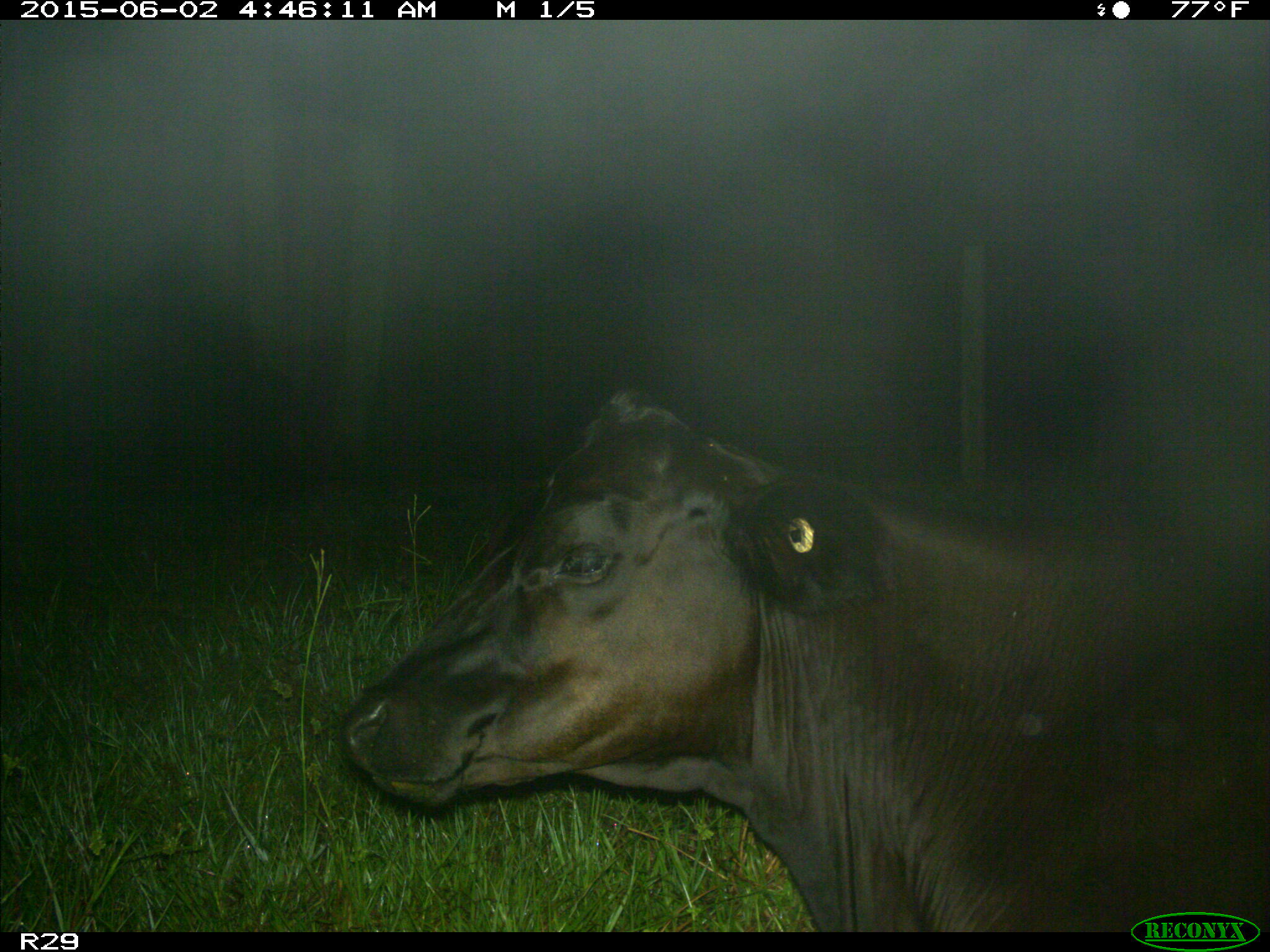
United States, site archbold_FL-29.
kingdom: Animalia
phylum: Chordata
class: Mammalia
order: Artiodactyla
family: Bovidae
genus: Bos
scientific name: Bos taurus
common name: domestic cow